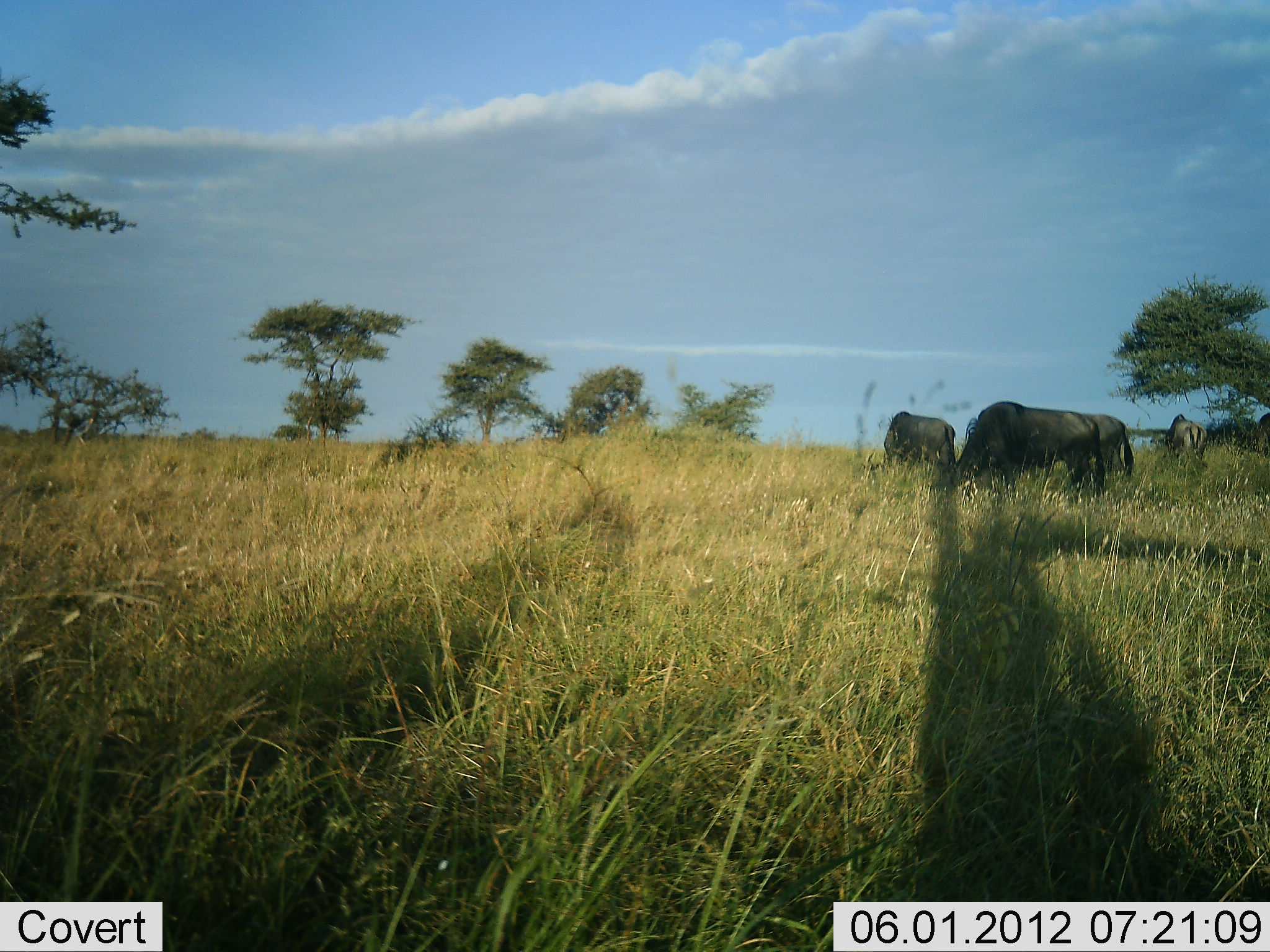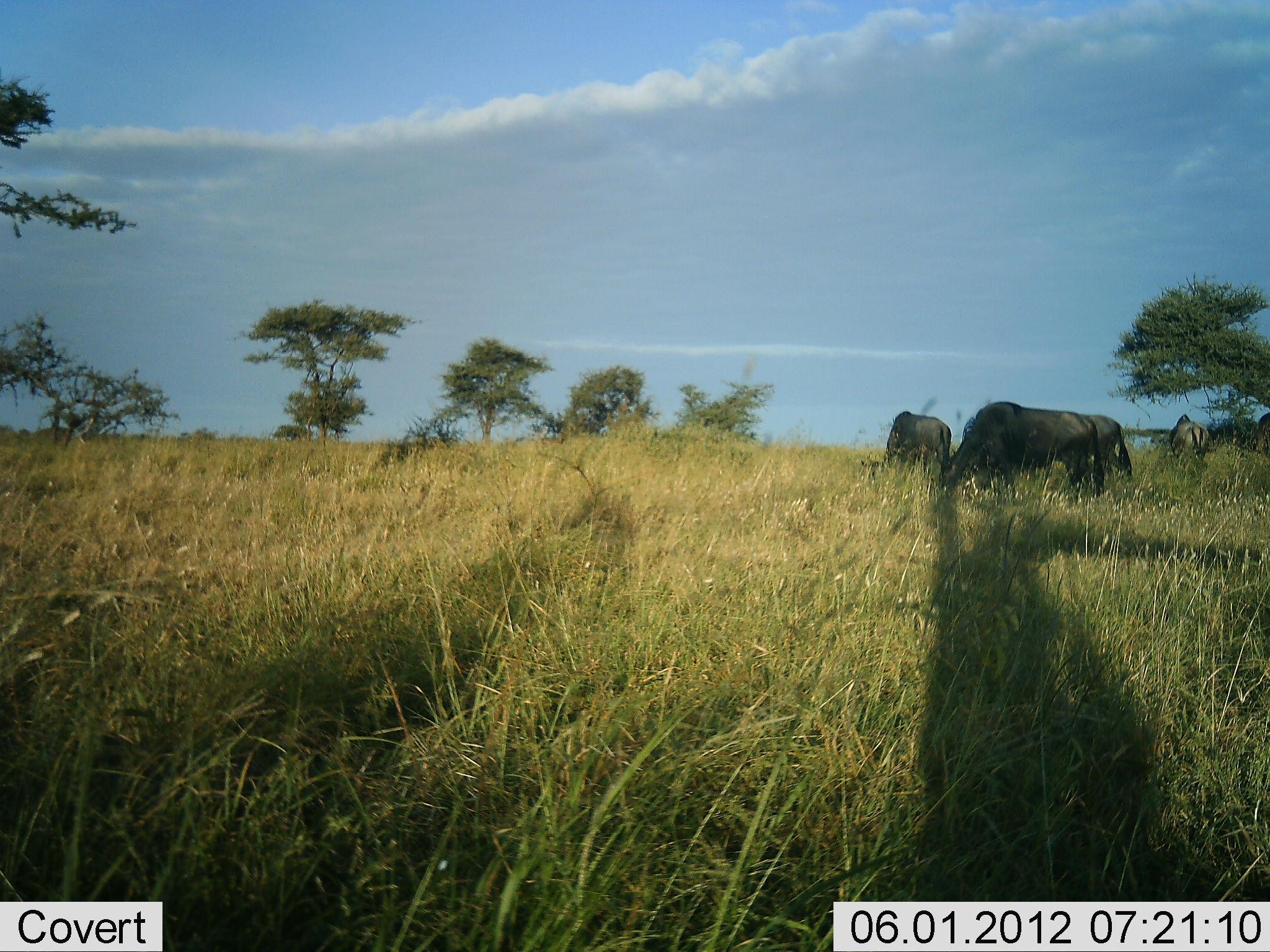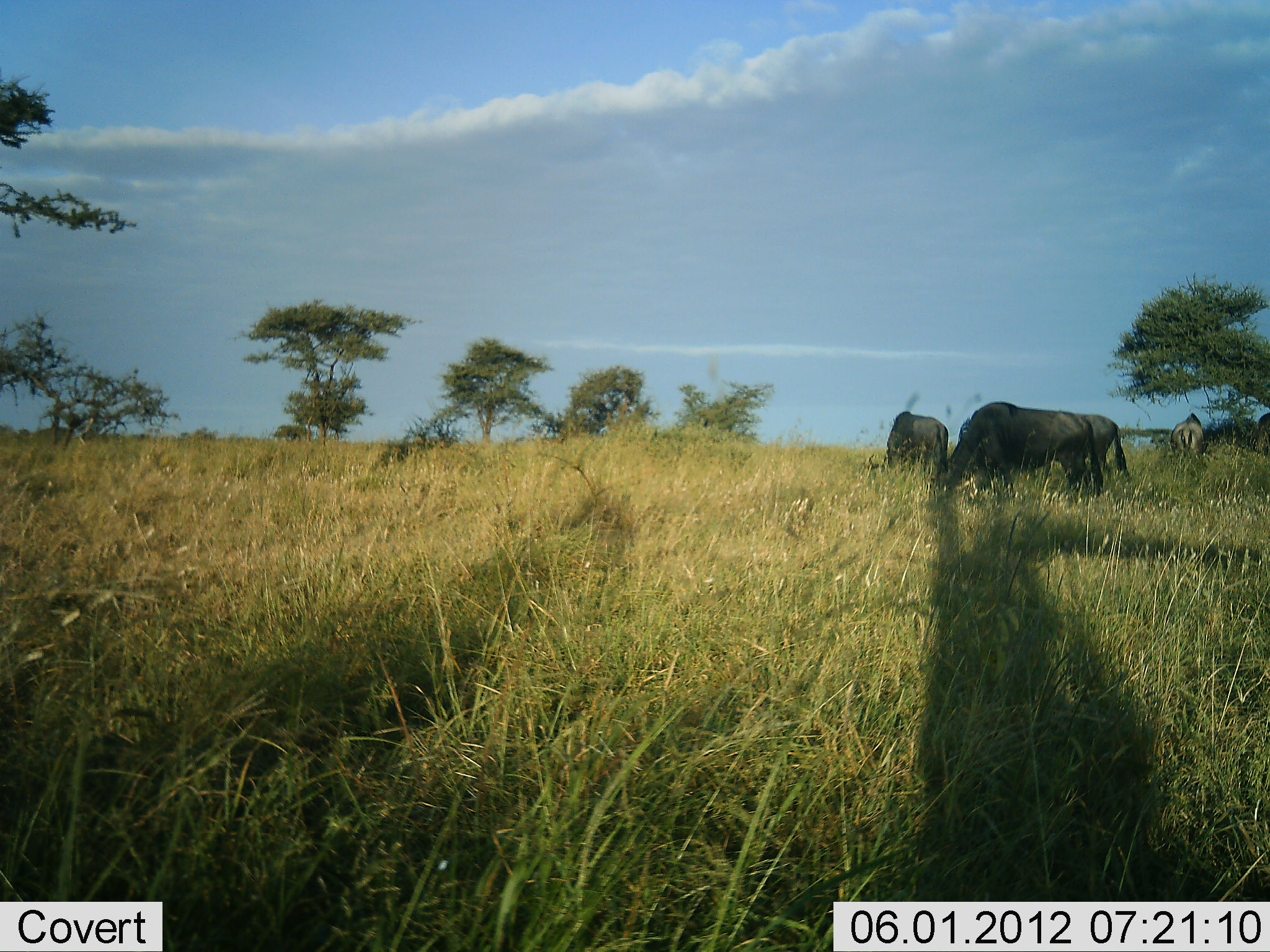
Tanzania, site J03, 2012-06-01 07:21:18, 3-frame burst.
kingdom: Animalia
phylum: Chordata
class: Mammalia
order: Artiodactyla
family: Bovidae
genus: Connochaetes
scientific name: Connochaetes taurinus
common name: blue wildebeest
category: wildebeest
Wildebeest (blue wildebeest) (Connochaetes taurinus), count 4. Behavior (volunteer vote fractions): standing 20%, resting 0%, moving 0%, interacting 0%. Young present (vote fraction): 0%. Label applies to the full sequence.